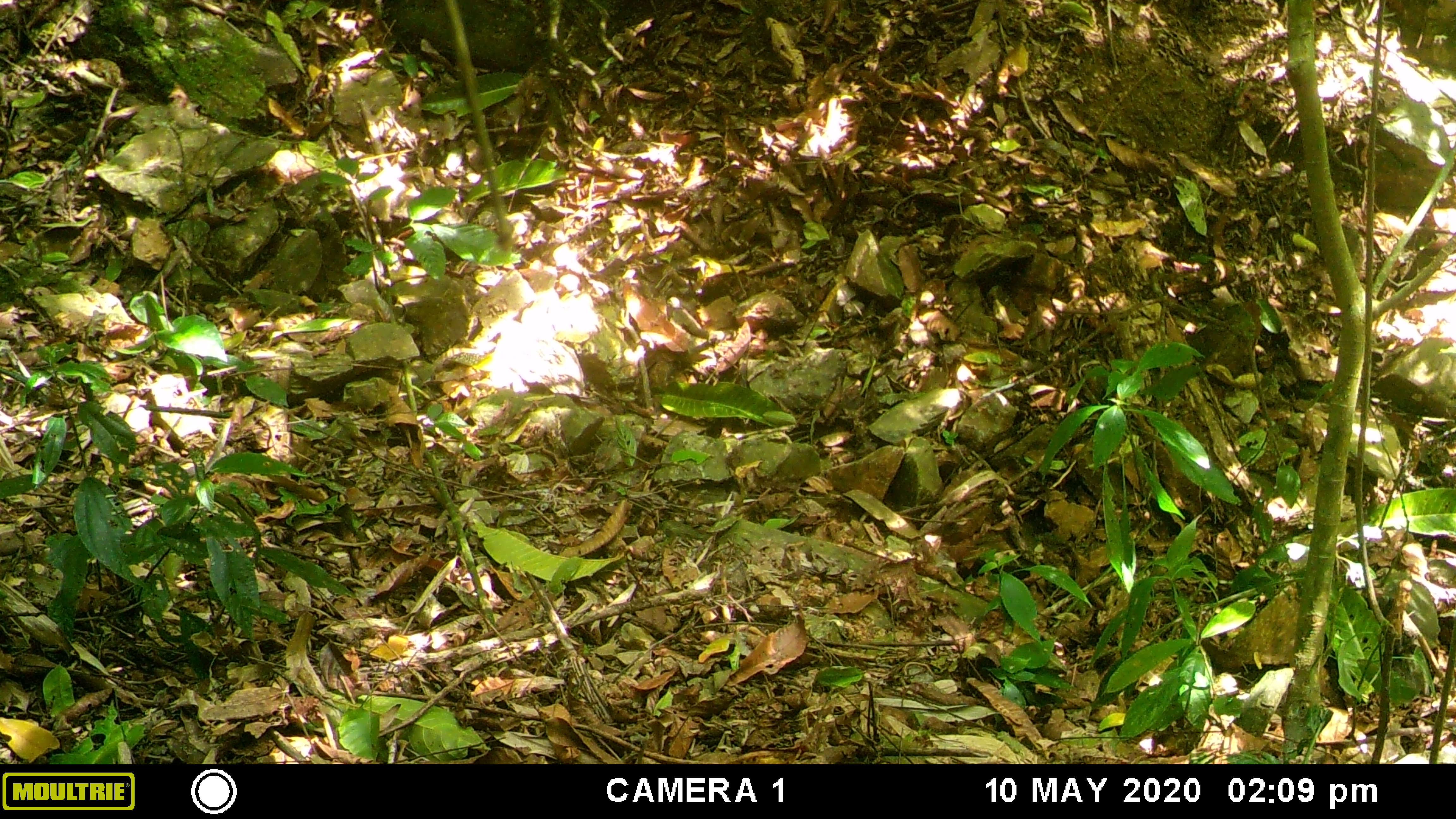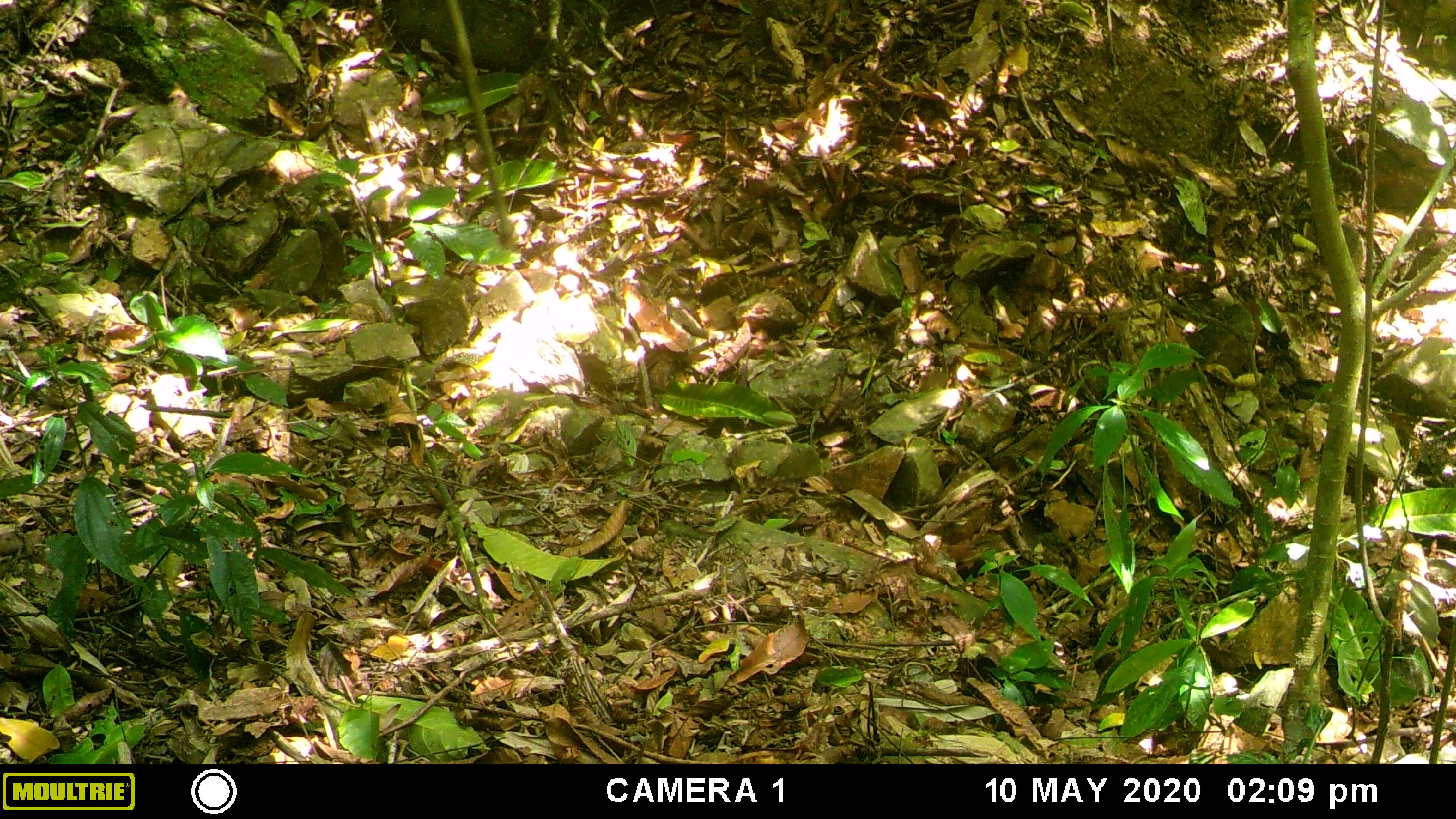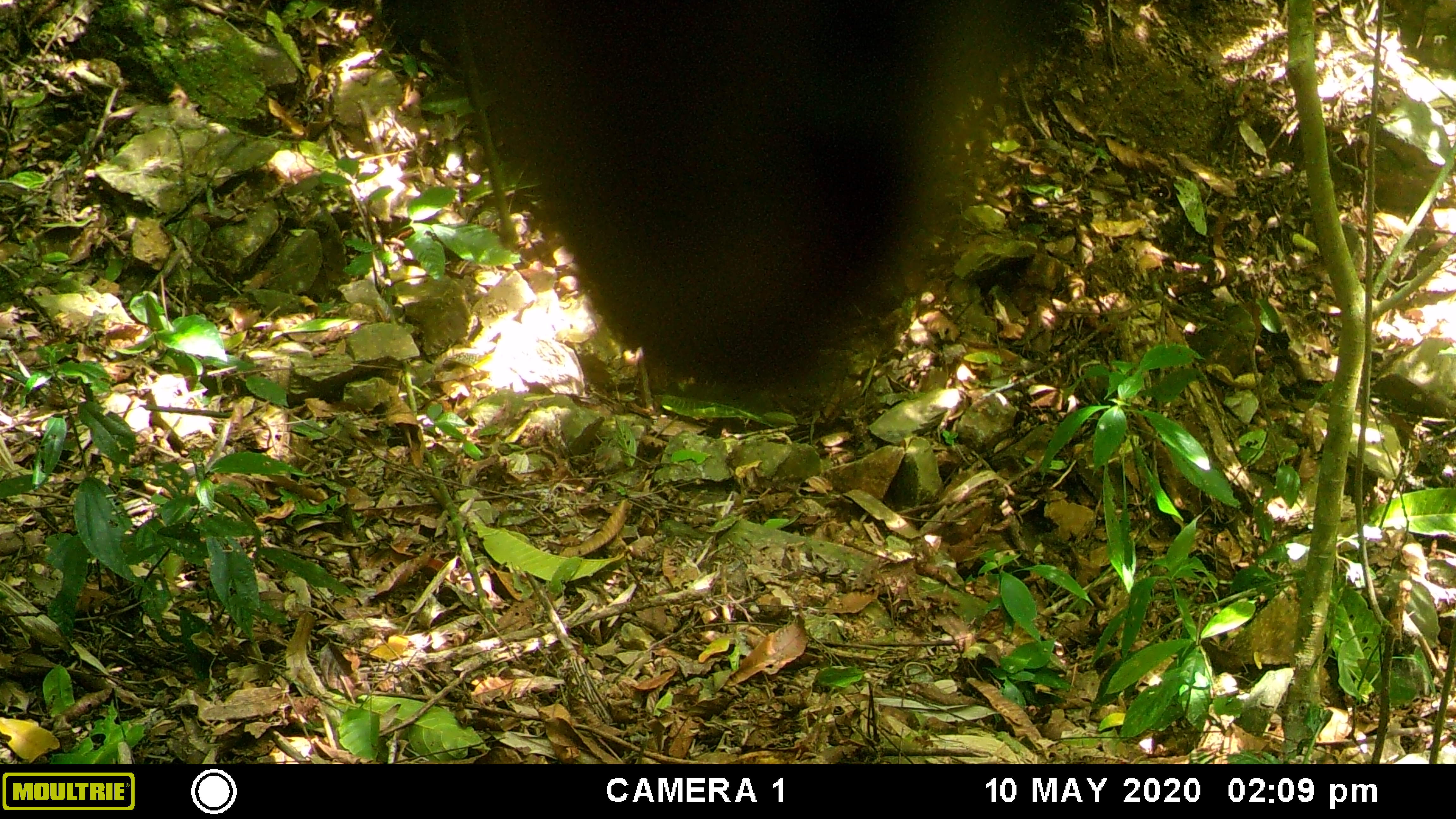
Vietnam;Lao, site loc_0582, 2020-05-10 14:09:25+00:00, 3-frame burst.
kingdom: Animalia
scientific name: Animalia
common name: animal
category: unidentified animal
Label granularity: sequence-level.